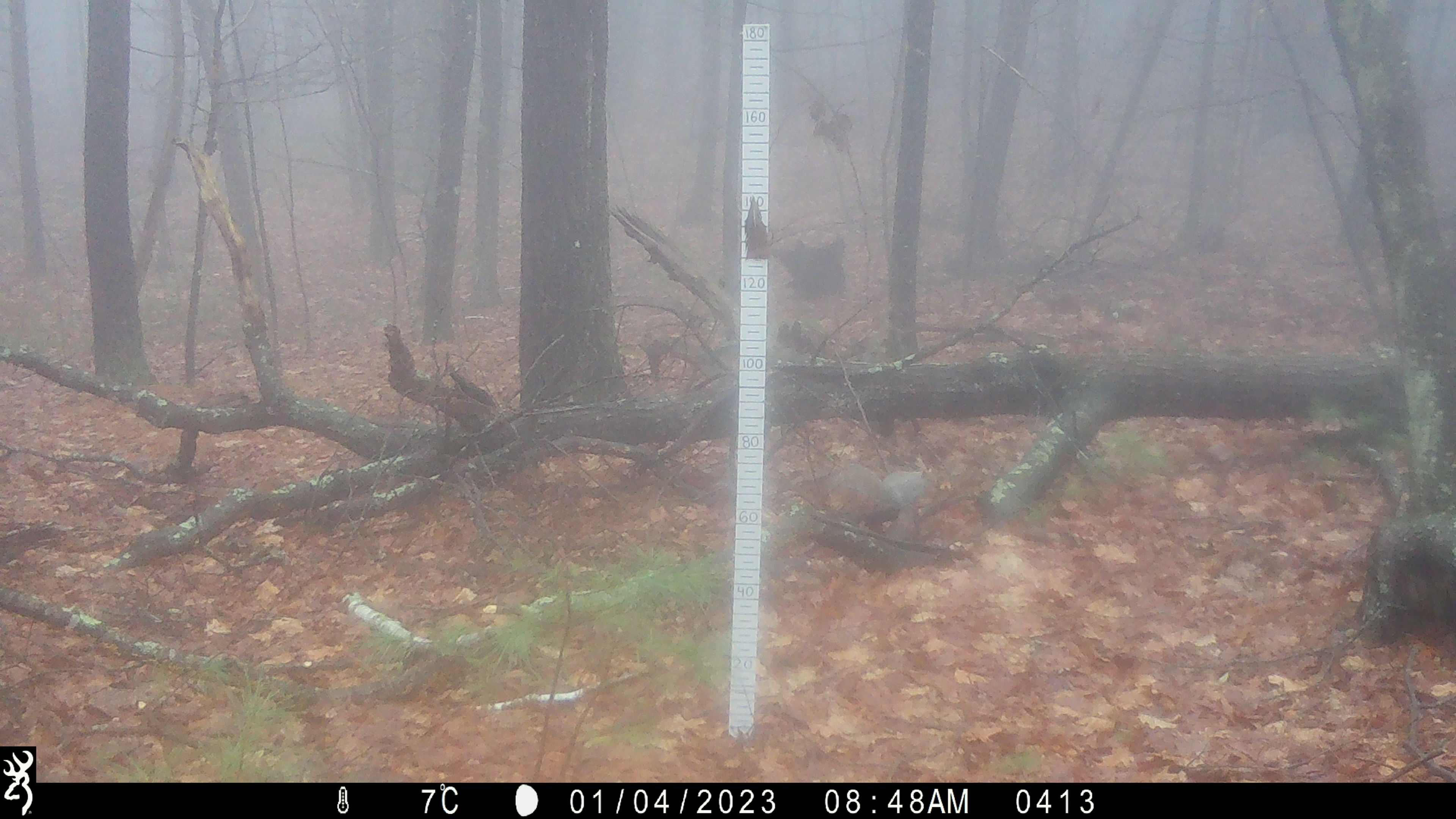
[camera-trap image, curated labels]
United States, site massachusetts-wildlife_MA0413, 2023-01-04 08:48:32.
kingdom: Animalia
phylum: Chordata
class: Mammalia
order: Rodentia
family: Sciuridae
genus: Sciurus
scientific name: Sciurus carolinensis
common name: gray squirrel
Gray squirrel (Sciurus carolinensis).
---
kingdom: Animalia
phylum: Chordata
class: Mammalia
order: Rodentia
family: Sciuridae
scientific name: Sciuridae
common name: squirrel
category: squirrel sp.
Squirrel sp. (squirrel) (Sciuridae).